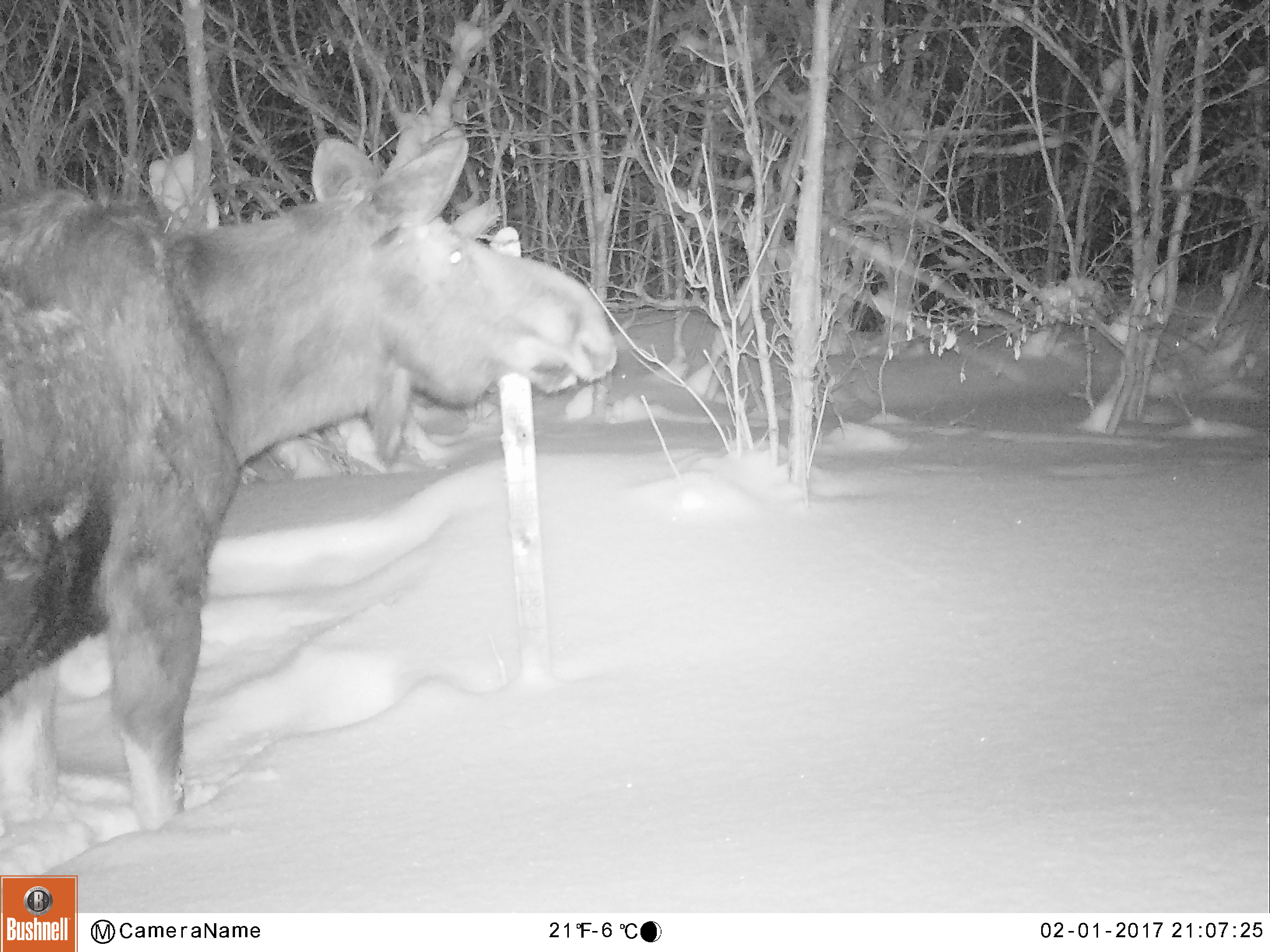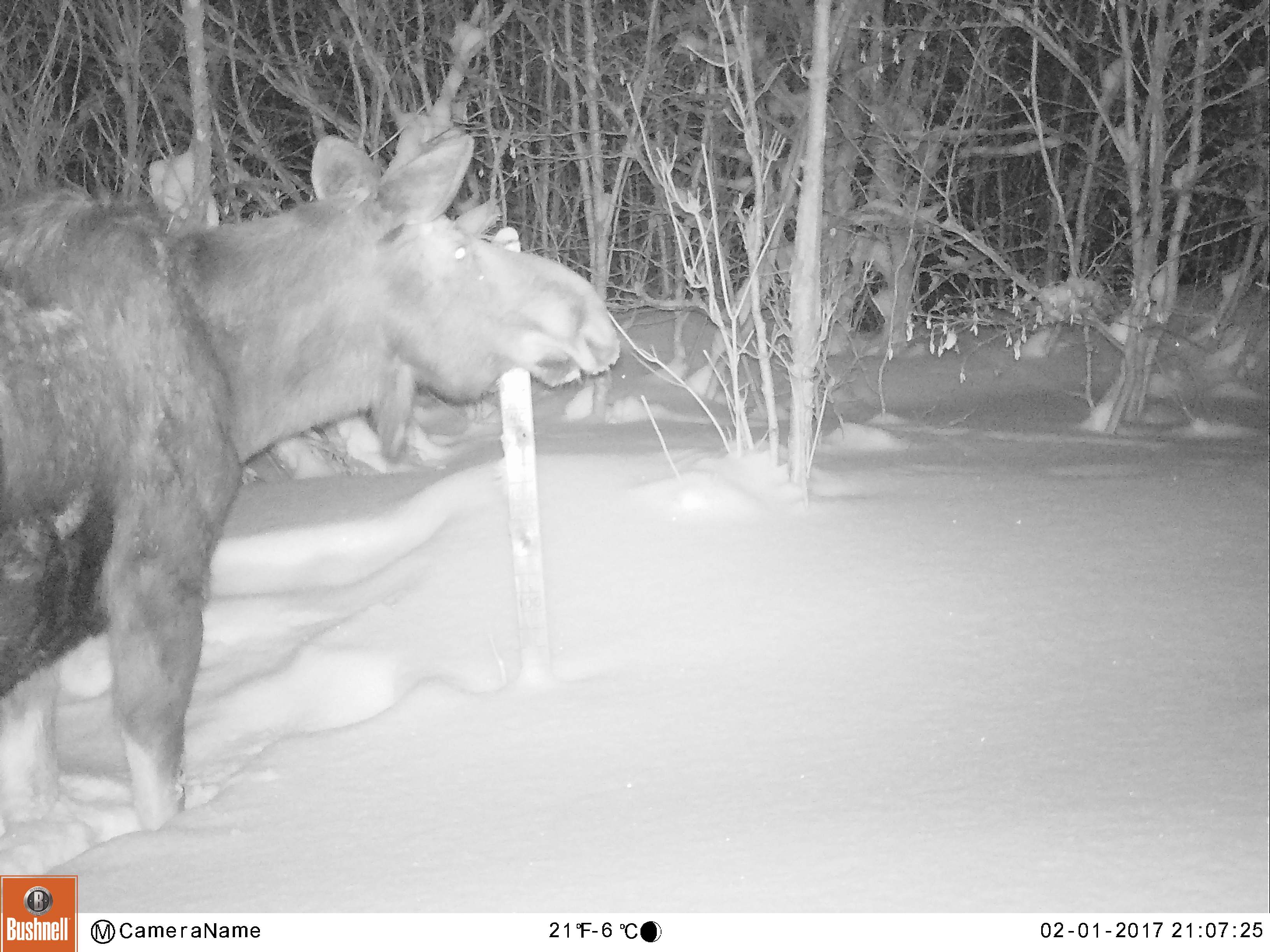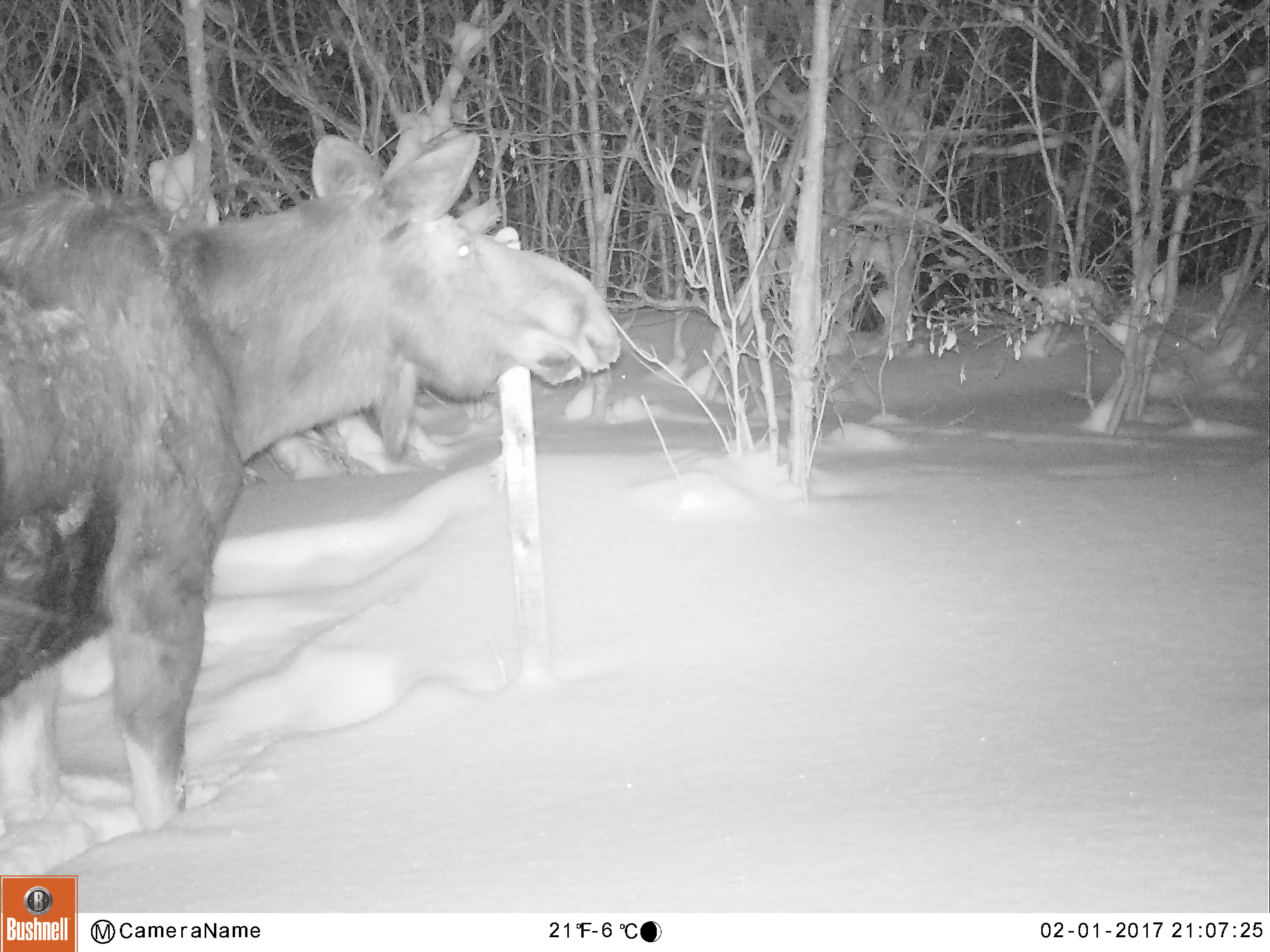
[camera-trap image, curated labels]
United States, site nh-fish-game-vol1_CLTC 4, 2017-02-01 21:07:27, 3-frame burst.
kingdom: Animalia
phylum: Chordata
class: Mammalia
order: Artiodactyla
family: Cervidae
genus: Alces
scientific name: Alces alces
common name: moose